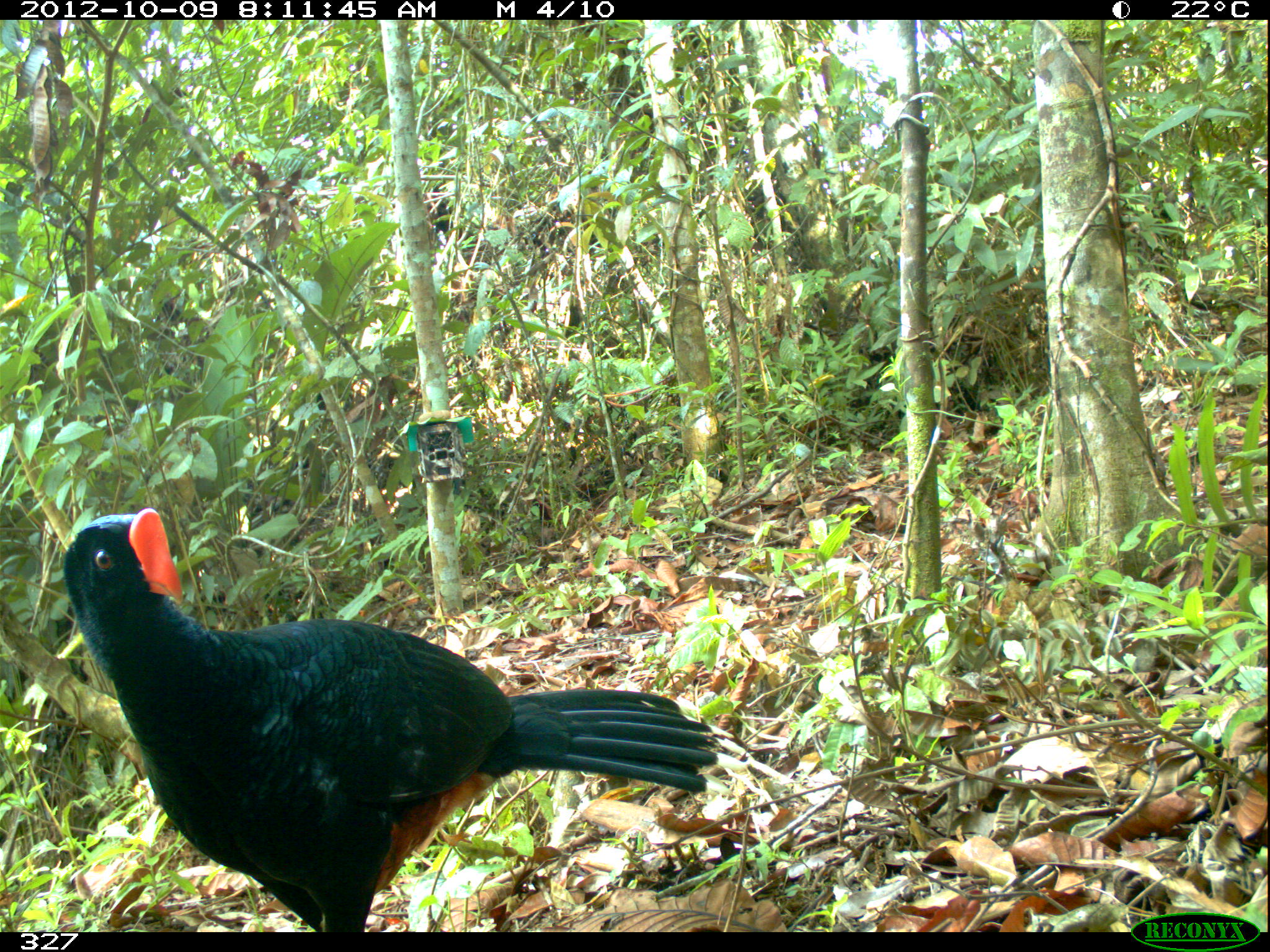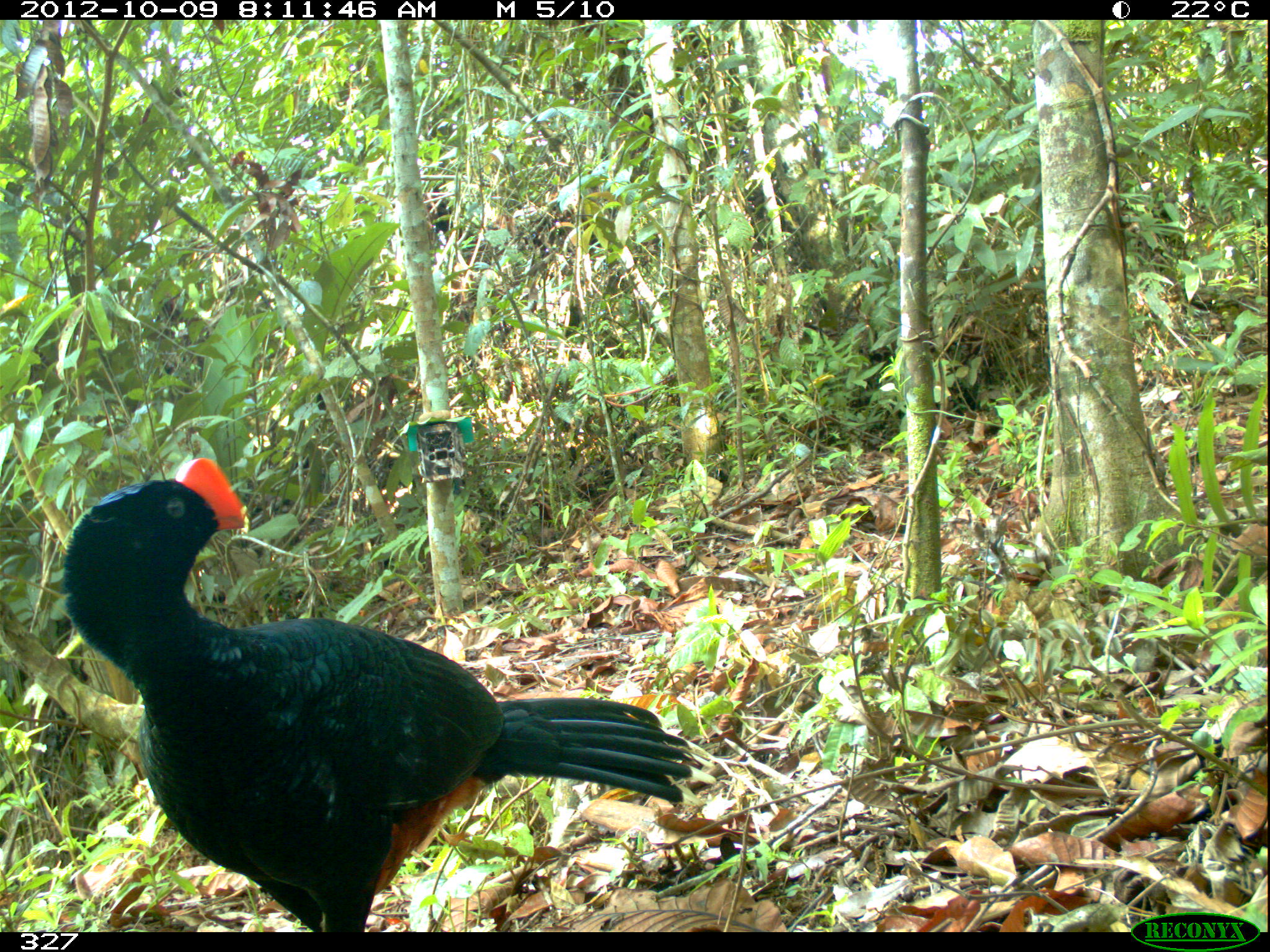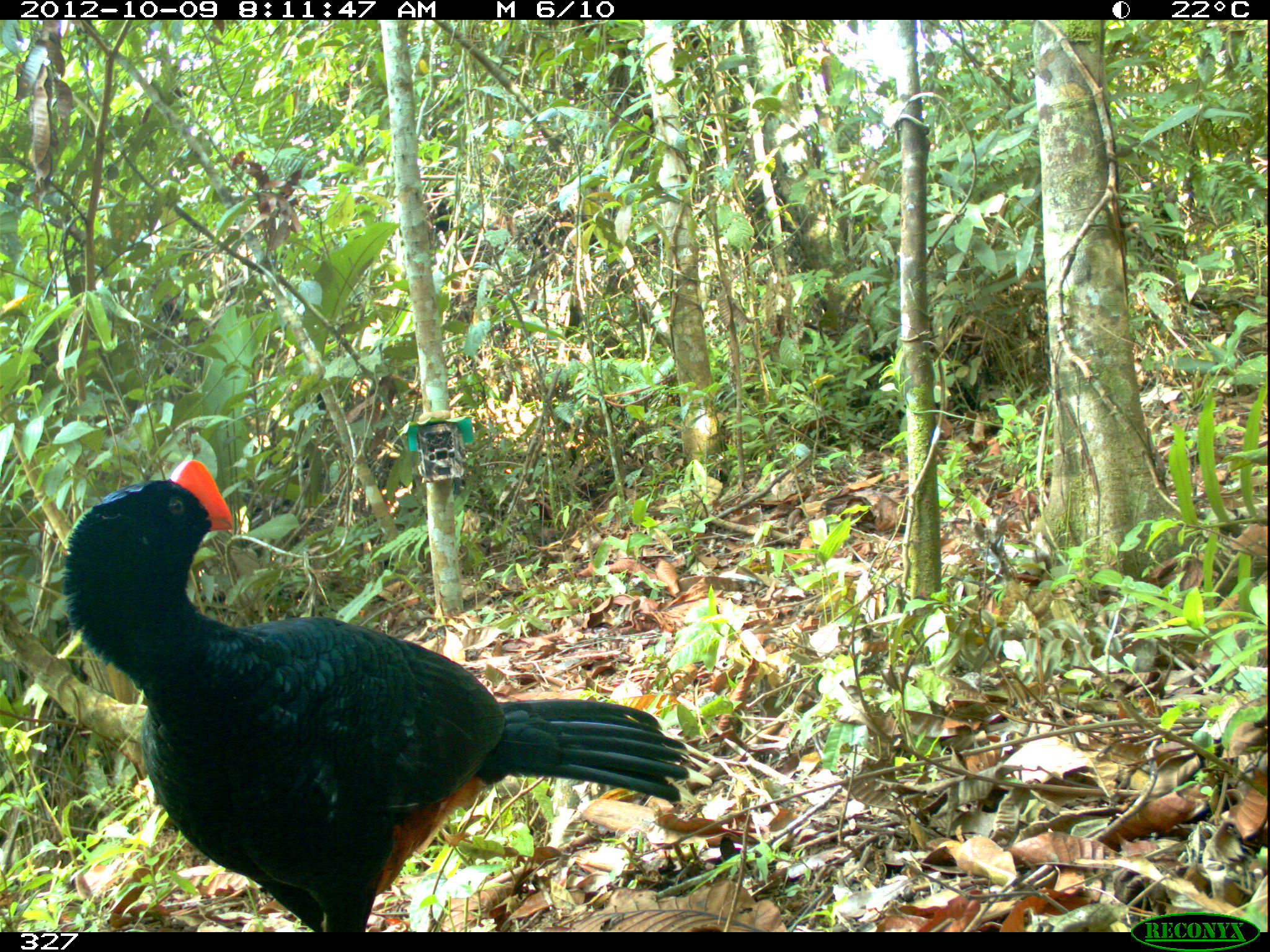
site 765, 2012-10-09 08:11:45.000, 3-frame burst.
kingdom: Animalia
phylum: Chordata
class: Aves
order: Galliformes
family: Cracidae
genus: Mitu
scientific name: Mitu tuberosum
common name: razor-billed curassow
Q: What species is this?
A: Mitu tuberosum (razor-billed curassow).